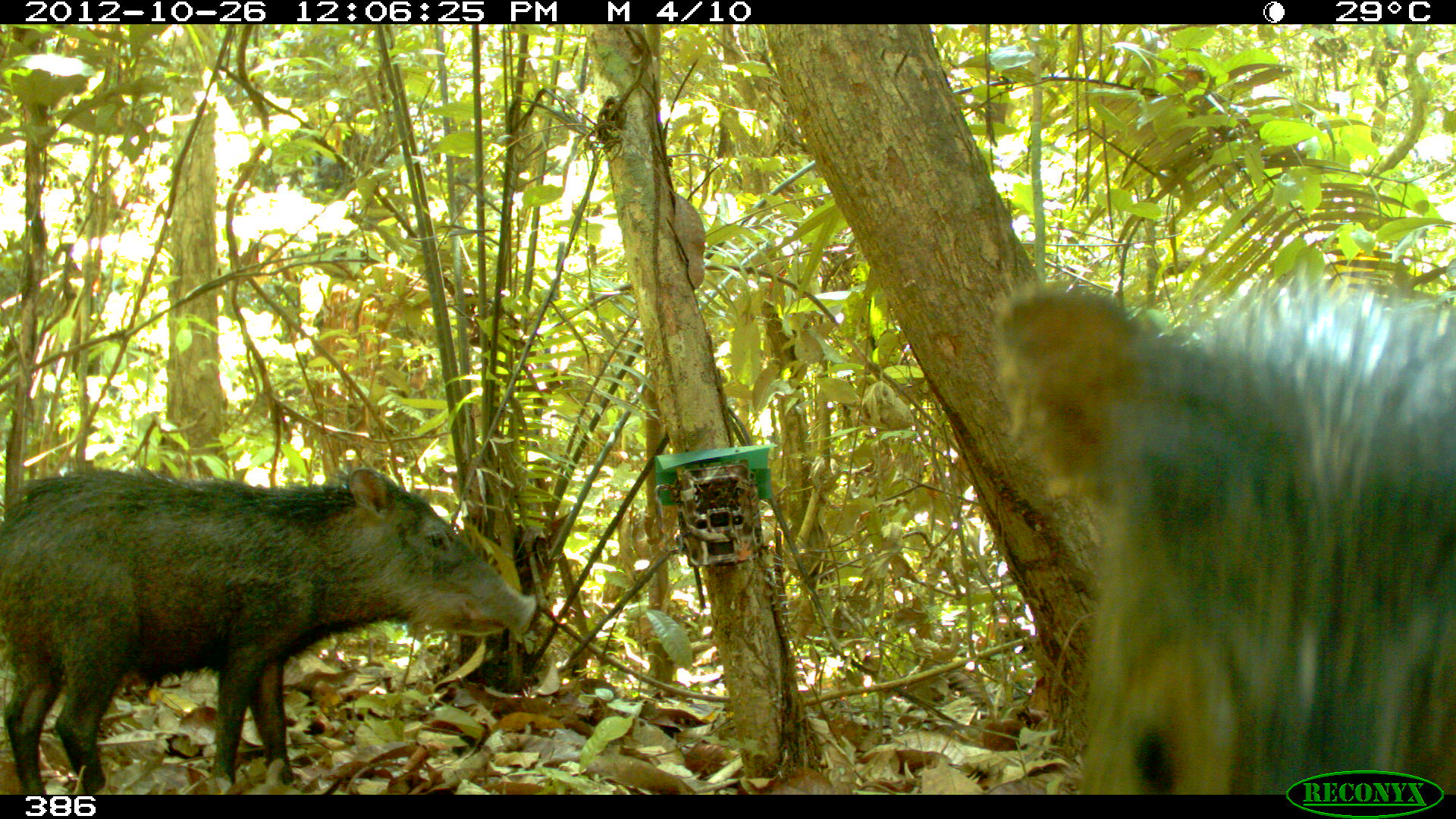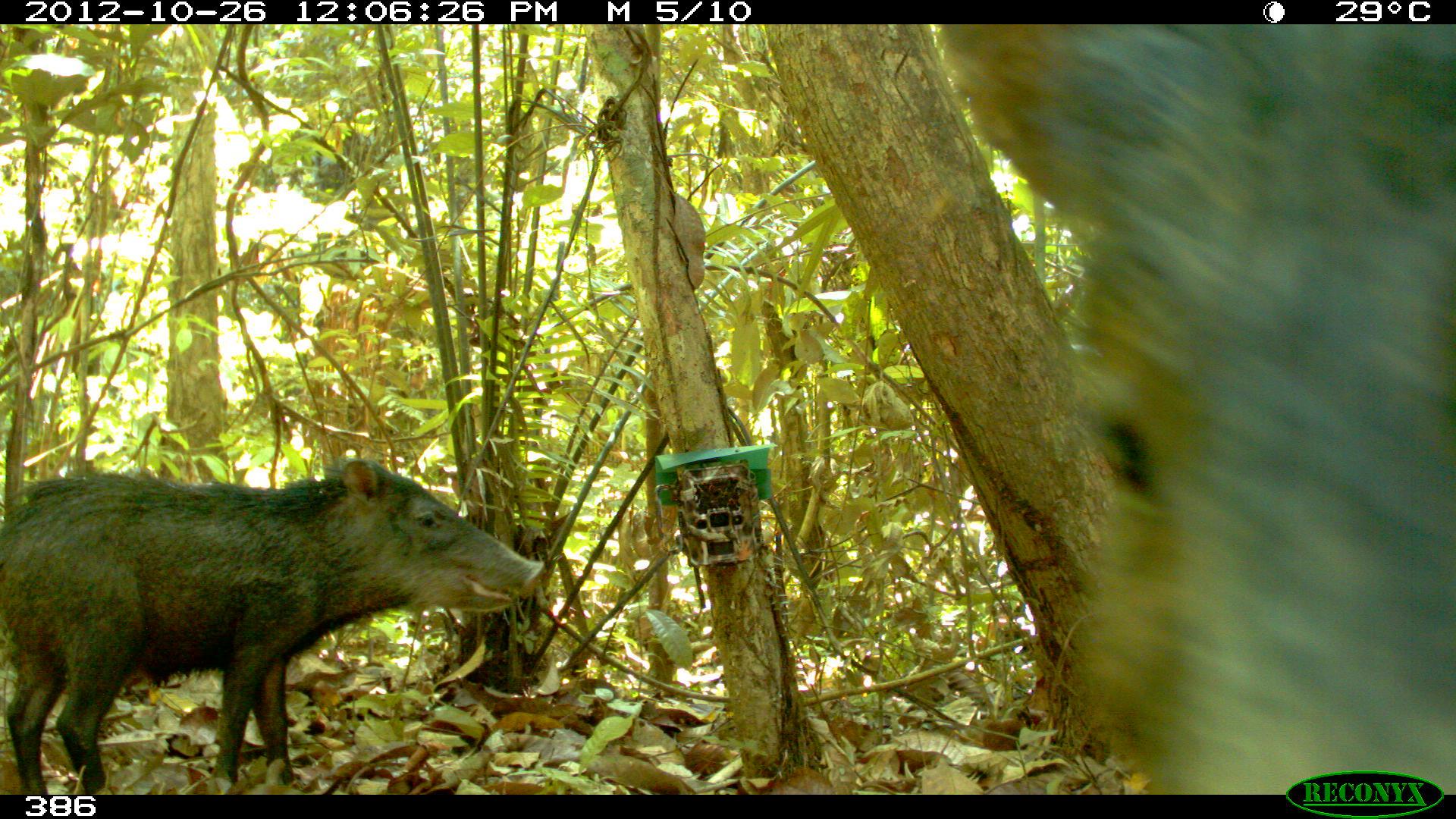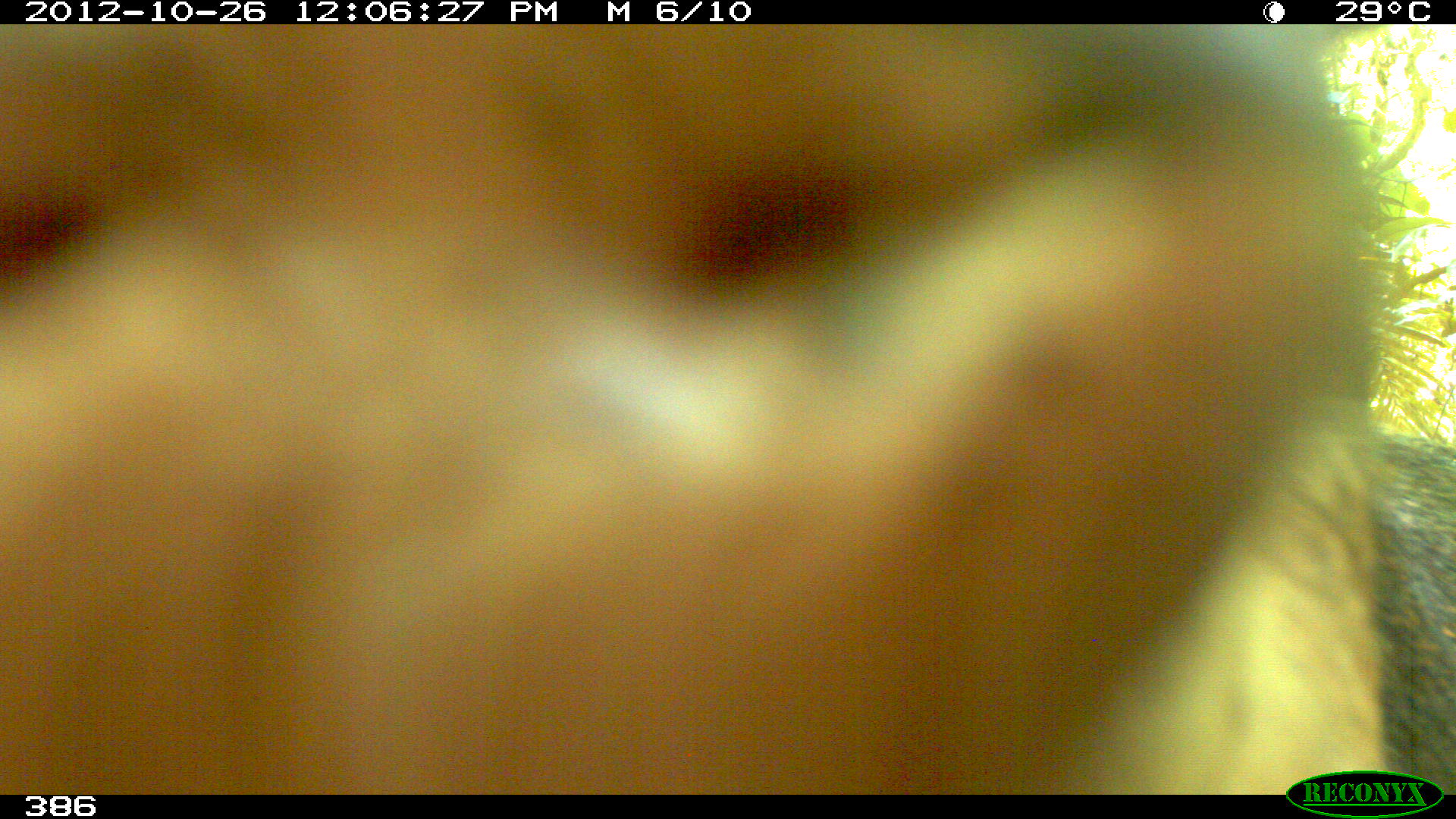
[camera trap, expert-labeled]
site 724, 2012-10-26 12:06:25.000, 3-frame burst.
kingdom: Animalia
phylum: Chordata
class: Mammalia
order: Artiodactyla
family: Tayassuidae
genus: Tayassu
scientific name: Tayassu pecari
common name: white-lipped peccary